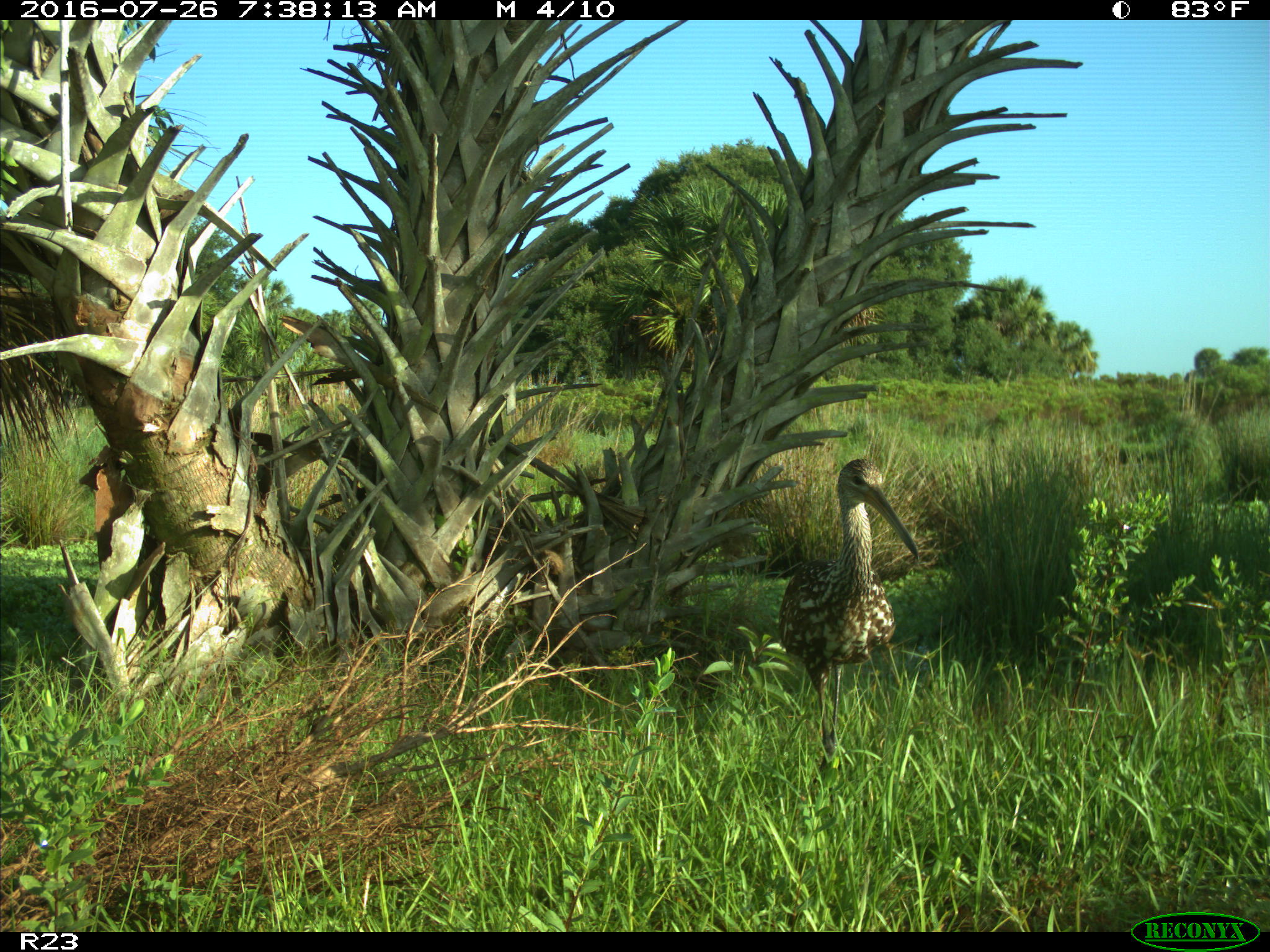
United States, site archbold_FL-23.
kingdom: Animalia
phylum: Chordata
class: Aves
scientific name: Aves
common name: birds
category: unidentified bird